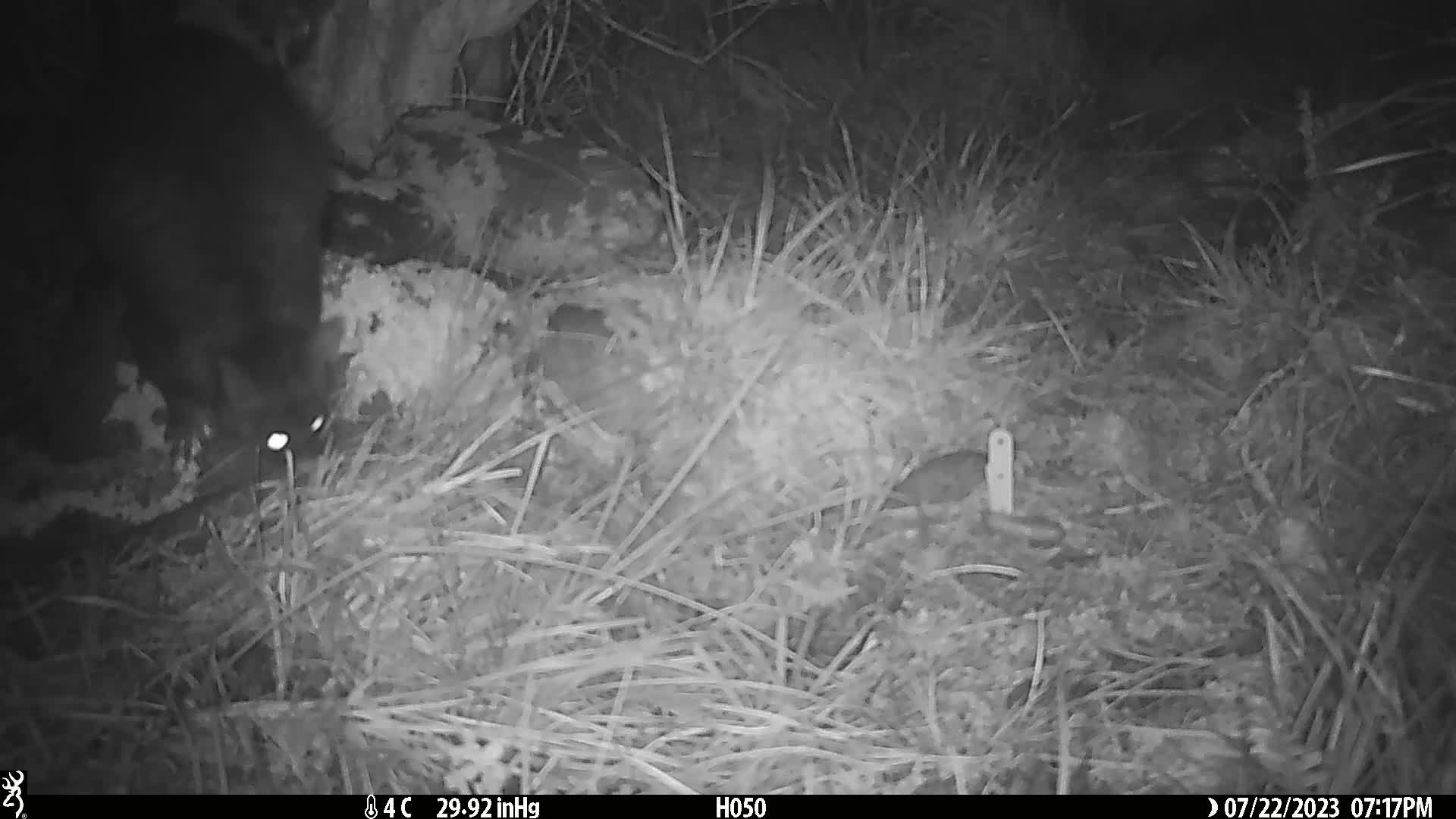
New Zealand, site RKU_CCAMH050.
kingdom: Animalia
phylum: Chordata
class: Mammalia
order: Diprotodontia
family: Phalangeridae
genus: Trichosurus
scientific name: Trichosurus vulpecula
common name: common brushtail possum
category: possum